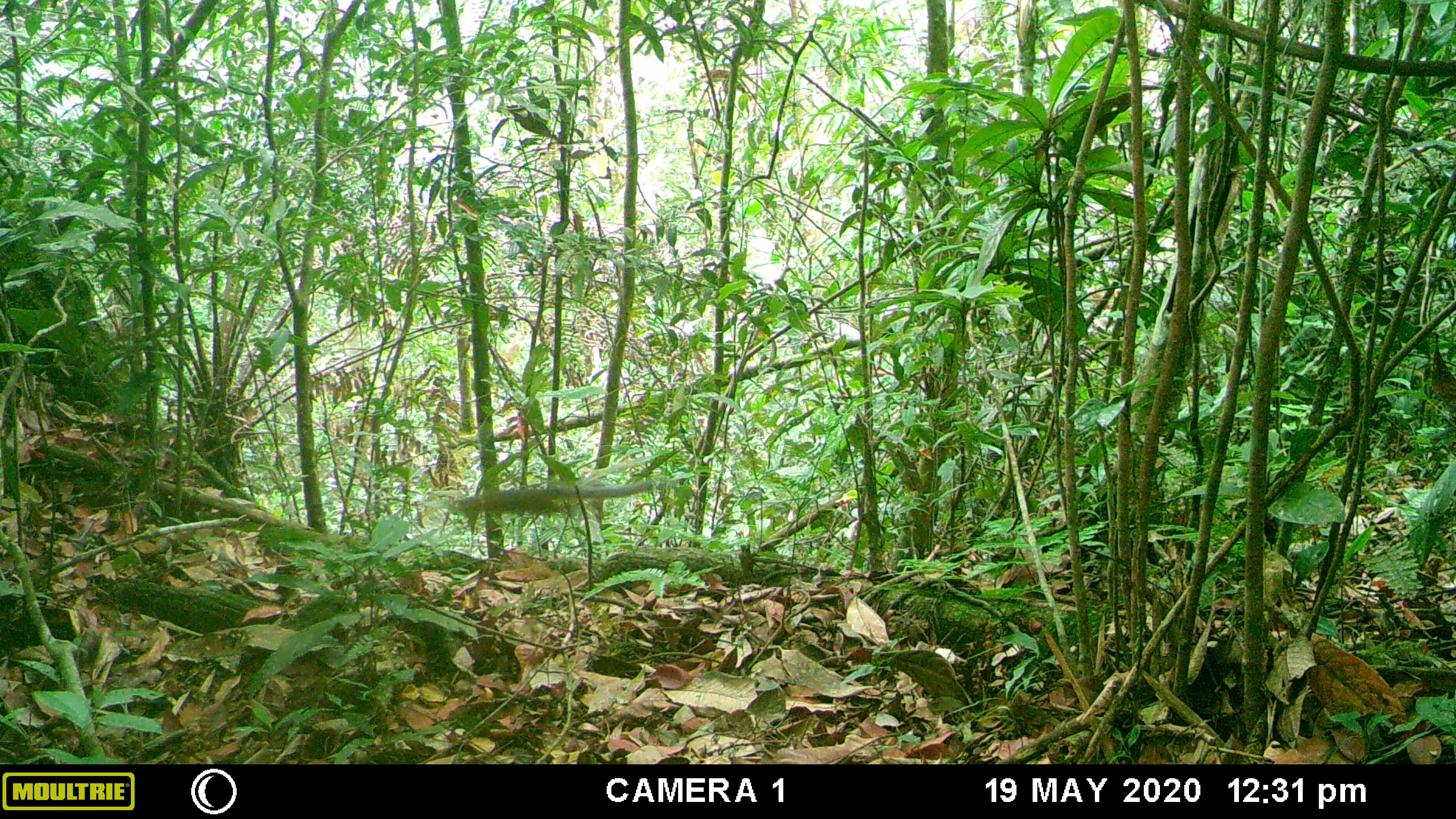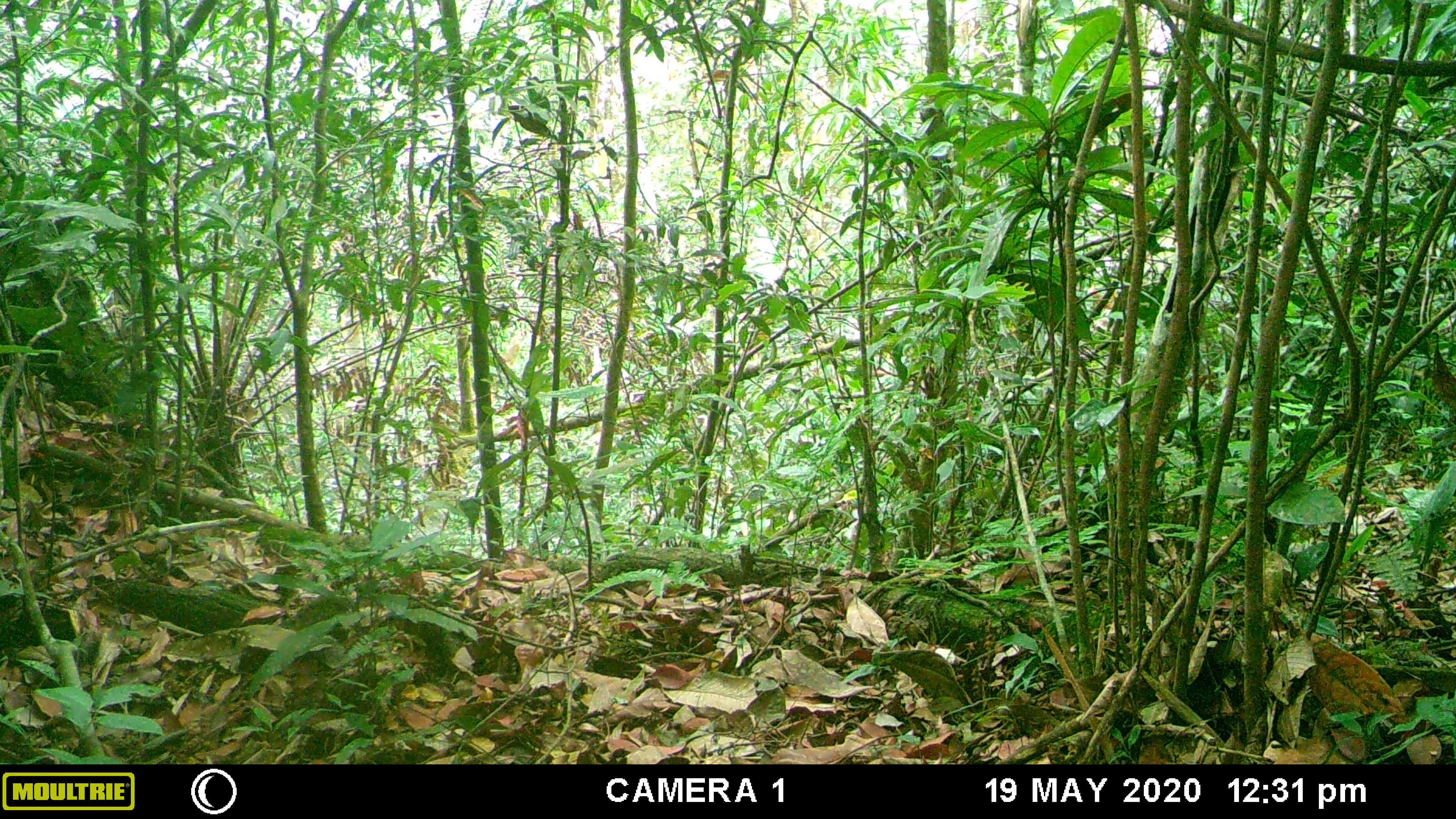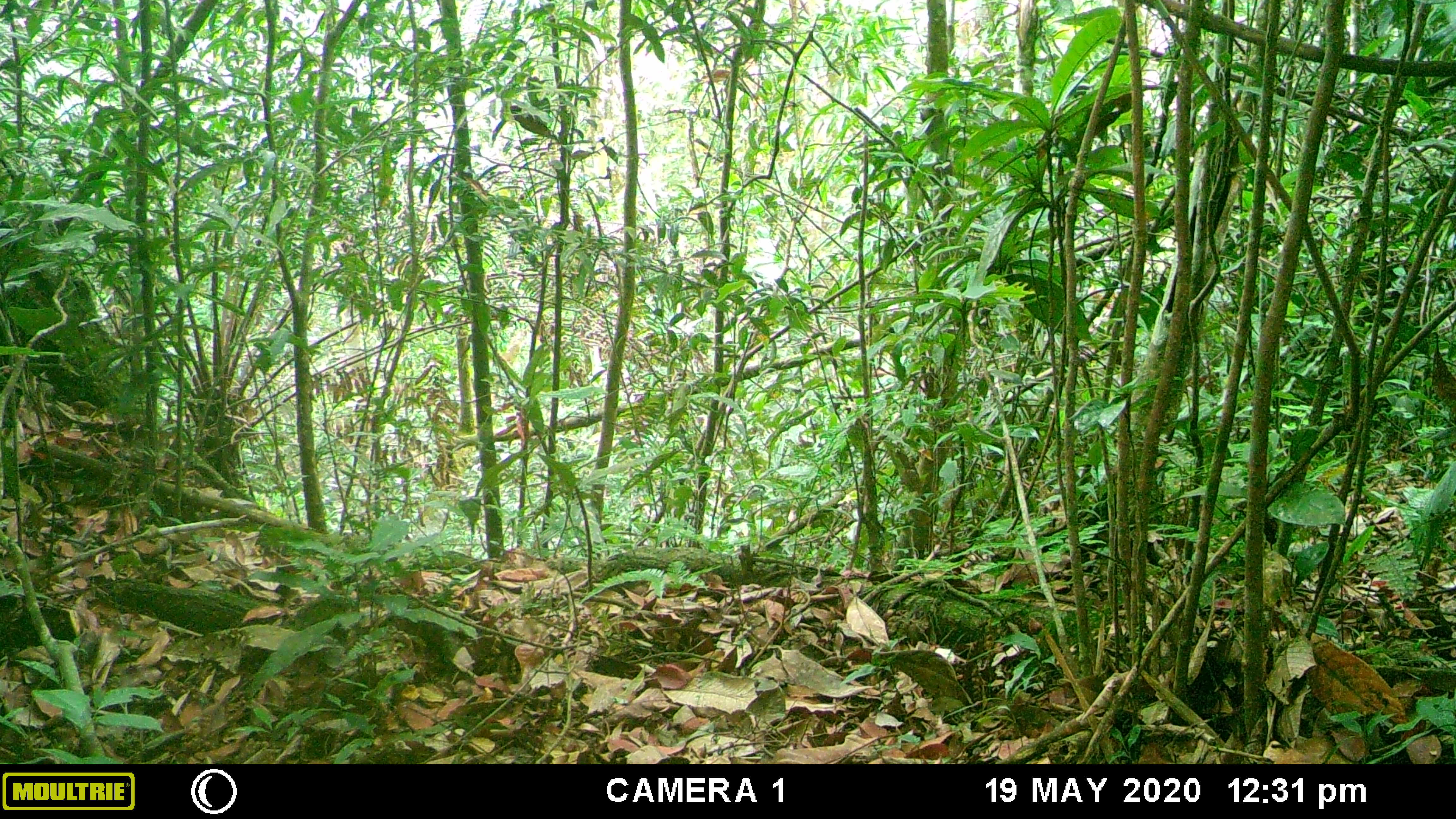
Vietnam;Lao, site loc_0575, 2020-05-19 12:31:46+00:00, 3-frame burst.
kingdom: Animalia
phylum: Chordata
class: Mammalia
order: Rodentia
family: Sciuridae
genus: Sciurus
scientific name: Sciurus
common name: squirrel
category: unidentified squirrel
Unidentified squirrel (squirrel) (Sciurus). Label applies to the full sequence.